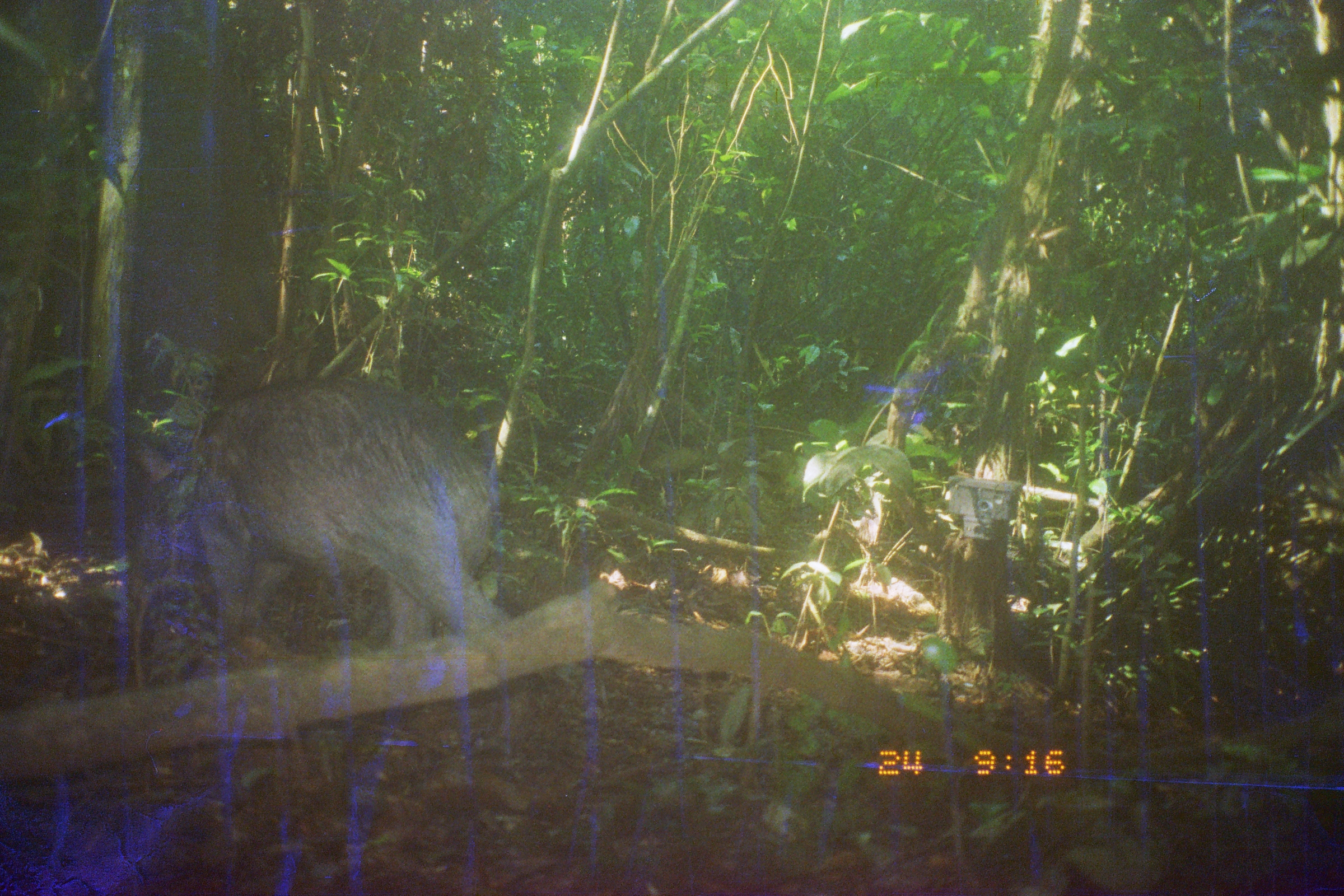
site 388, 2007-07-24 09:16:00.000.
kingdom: Animalia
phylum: Chordata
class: Mammalia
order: Artiodactyla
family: Tayassuidae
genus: Tayassu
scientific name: Tayassu pecari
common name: white-lipped peccary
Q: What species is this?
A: Tayassu pecari (white-lipped peccary).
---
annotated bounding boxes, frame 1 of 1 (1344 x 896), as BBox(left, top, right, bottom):
tayassu pecari: BBox(186, 377, 515, 649)